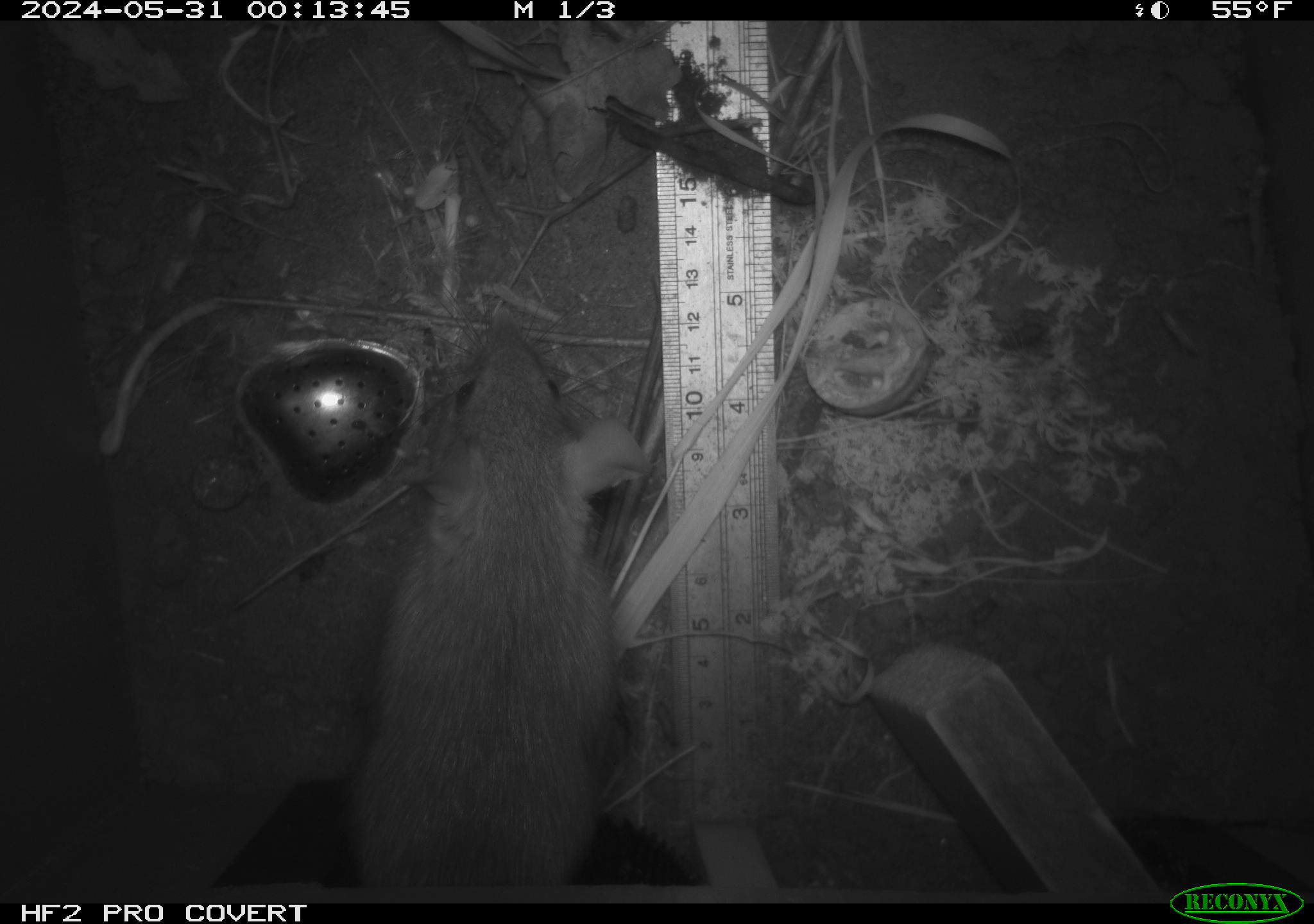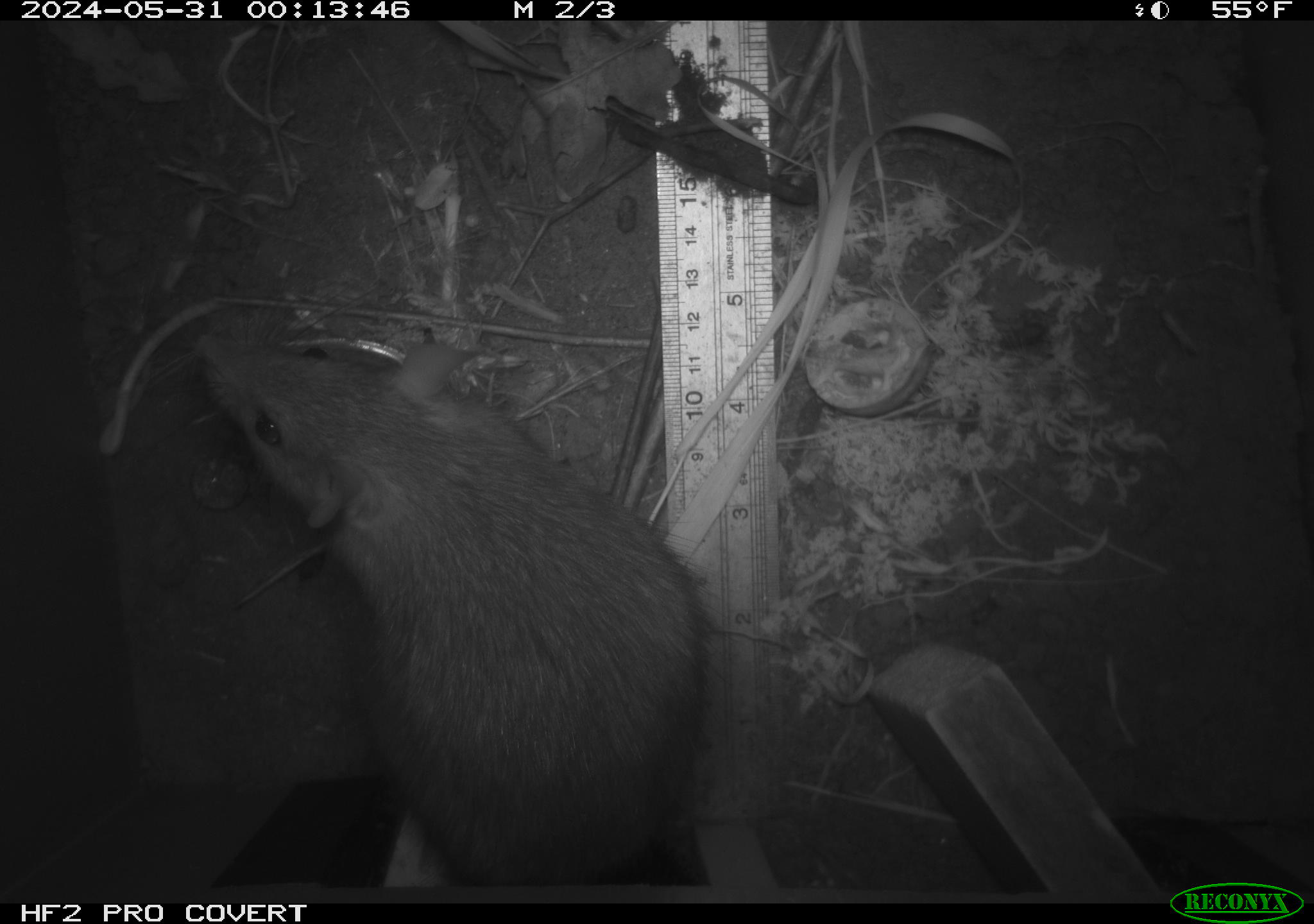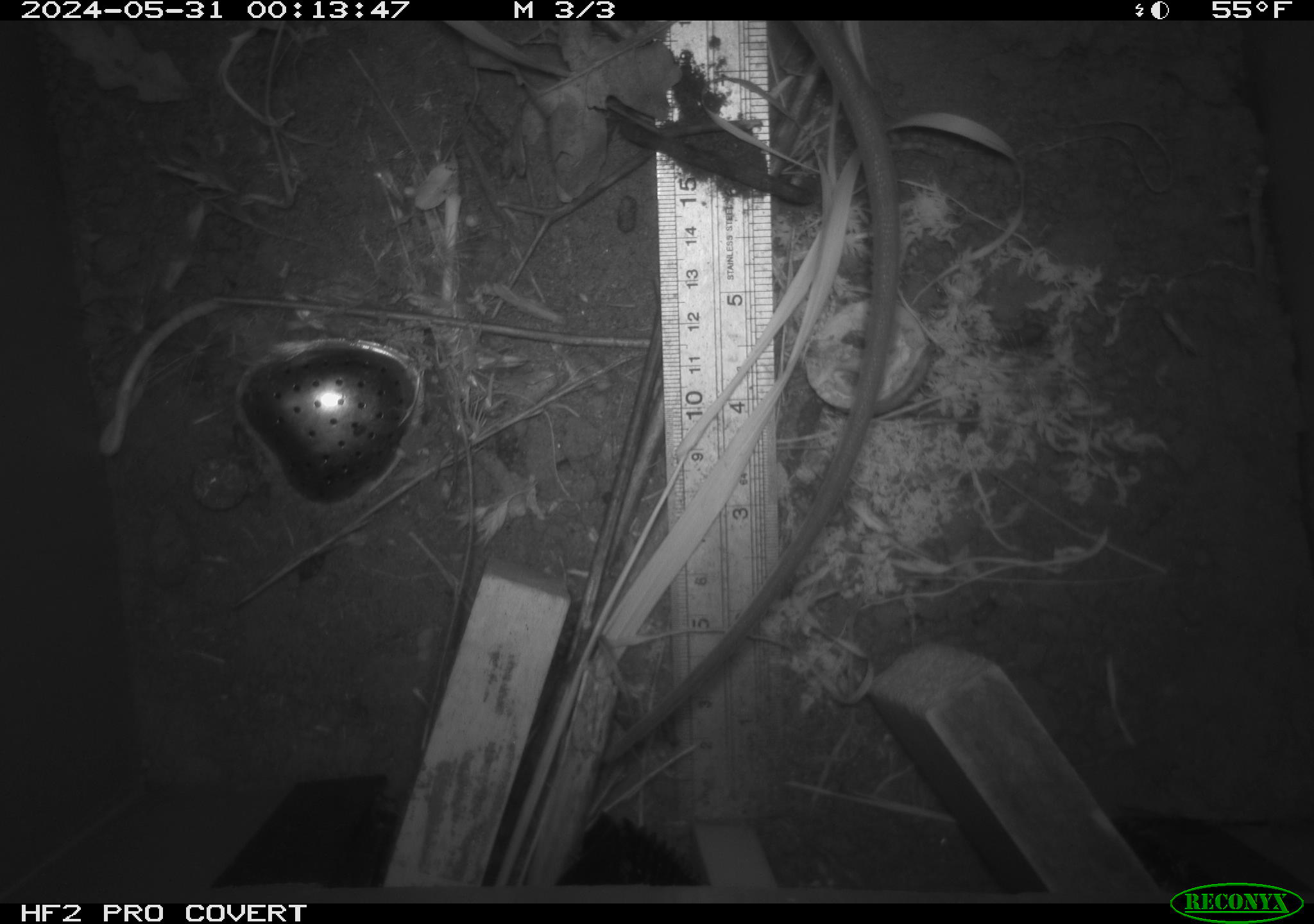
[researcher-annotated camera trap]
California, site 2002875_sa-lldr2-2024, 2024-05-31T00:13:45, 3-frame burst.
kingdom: Animalia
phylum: Chordata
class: Mammalia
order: Rodentia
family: Muridae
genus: Rattus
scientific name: Rattus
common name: rat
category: rattus species